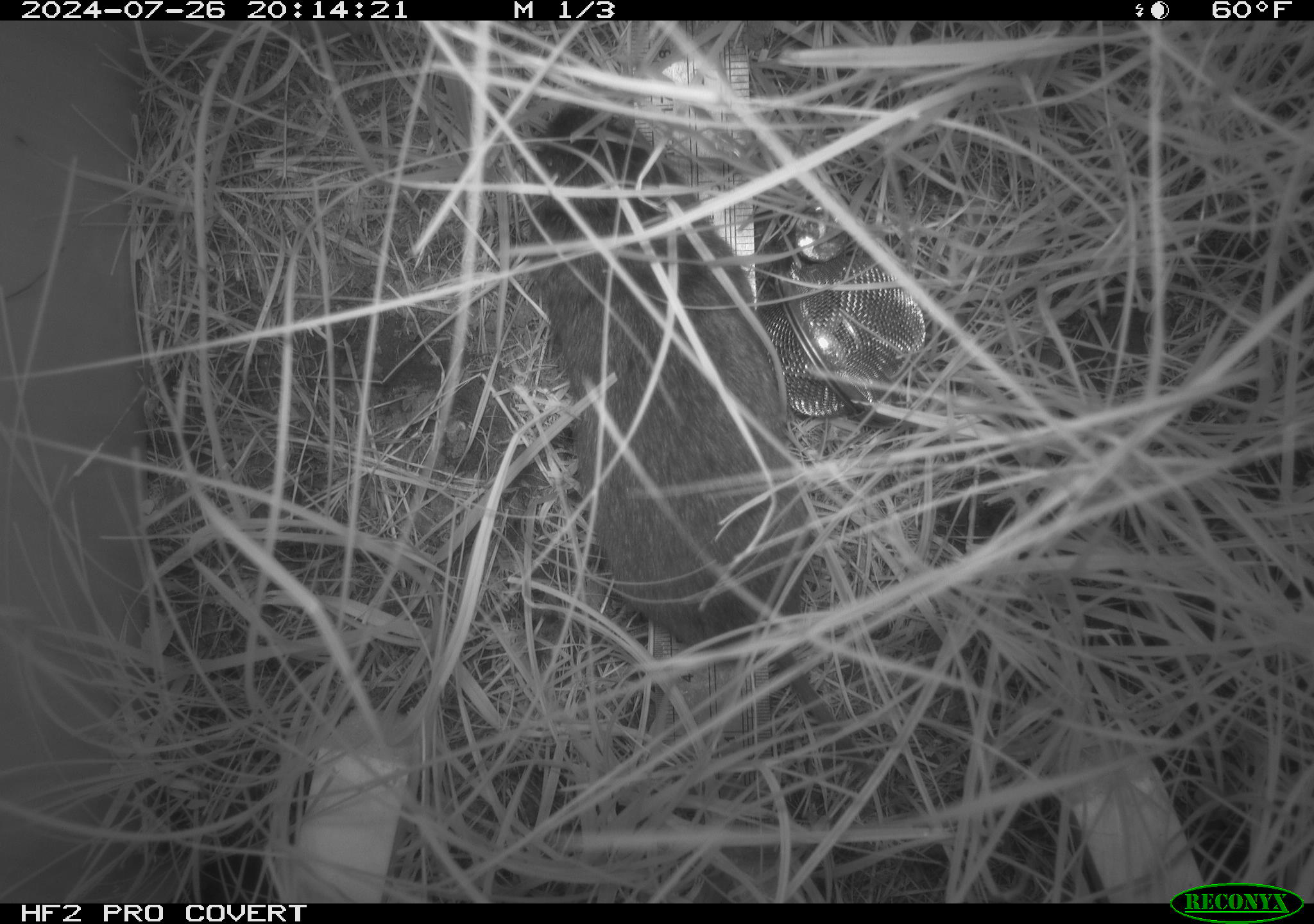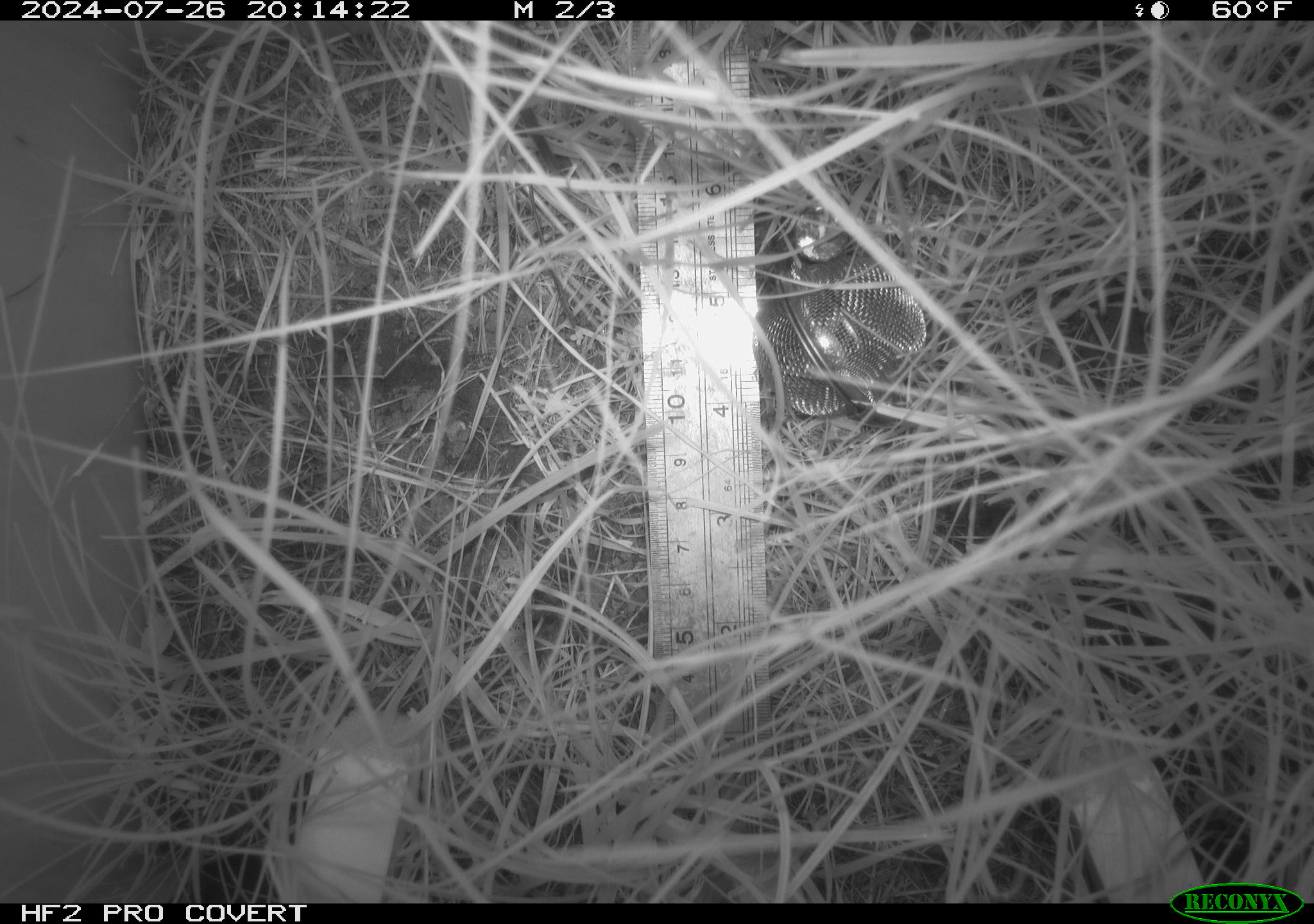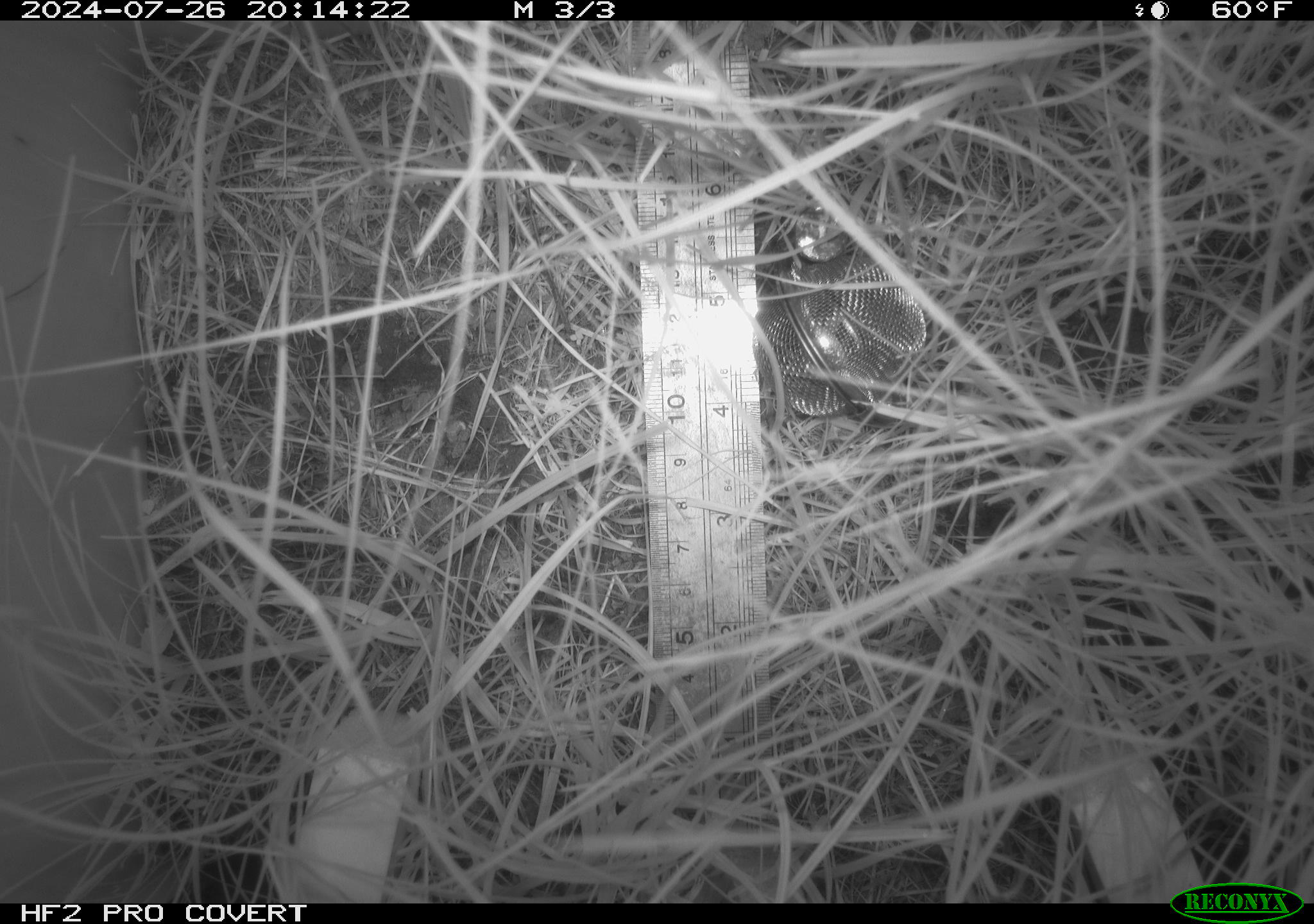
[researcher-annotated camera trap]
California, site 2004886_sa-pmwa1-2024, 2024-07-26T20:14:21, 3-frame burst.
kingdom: Animalia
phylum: Chordata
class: Mammalia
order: Rodentia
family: Cricetidae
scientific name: Arvicolinae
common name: voles, lemmings, and muskrats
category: arvicolinae subfamily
Arvicolinae subfamily (voles, lemmings, and muskrats) (Arvicolinae).